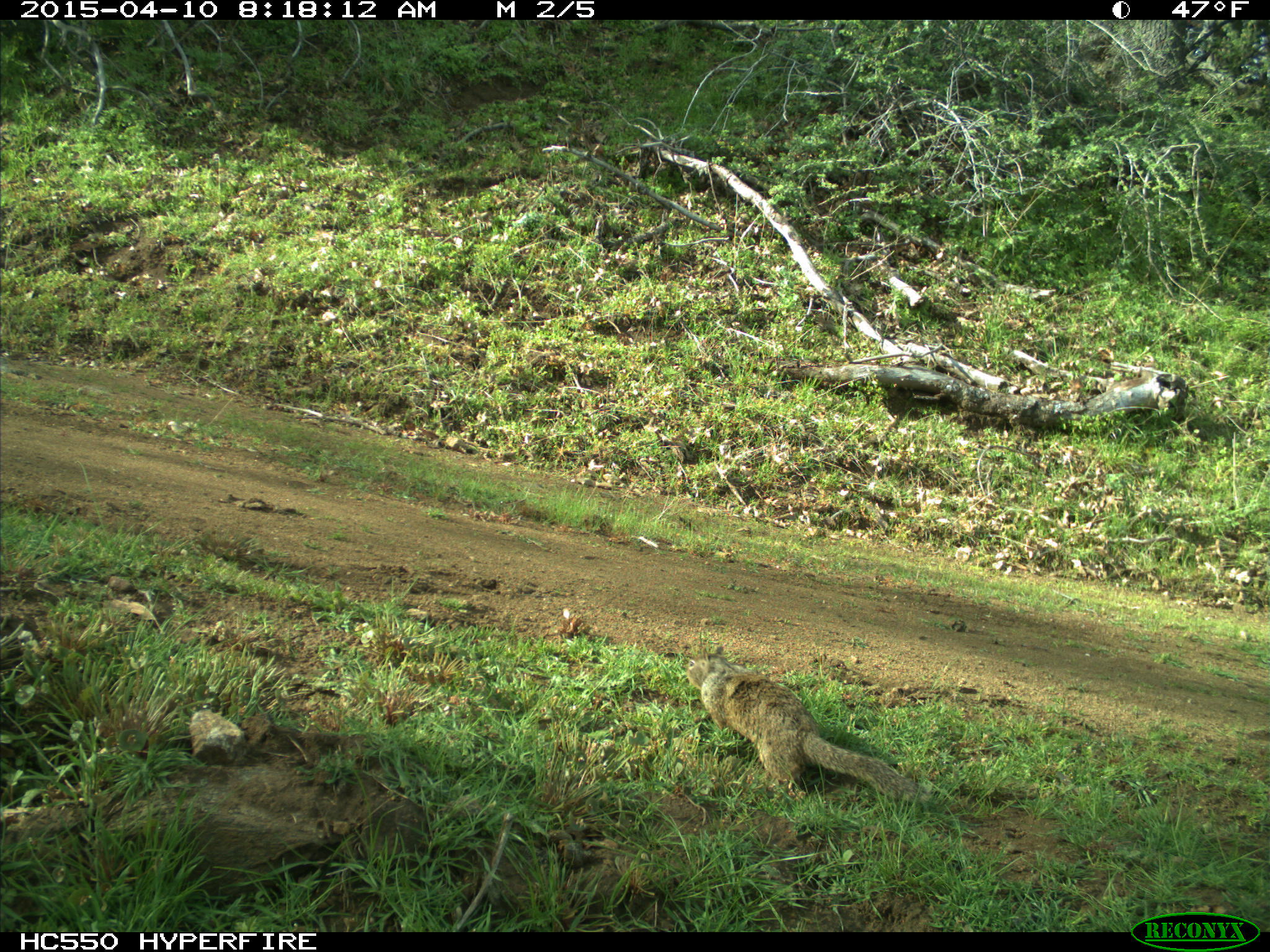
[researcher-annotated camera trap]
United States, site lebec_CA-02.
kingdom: Animalia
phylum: Chordata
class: Mammalia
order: Rodentia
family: Sciuridae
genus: Otospermophilus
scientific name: Otospermophilus beecheyi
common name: california ground squirrel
Otospermophilus beecheyi (california ground squirrel).